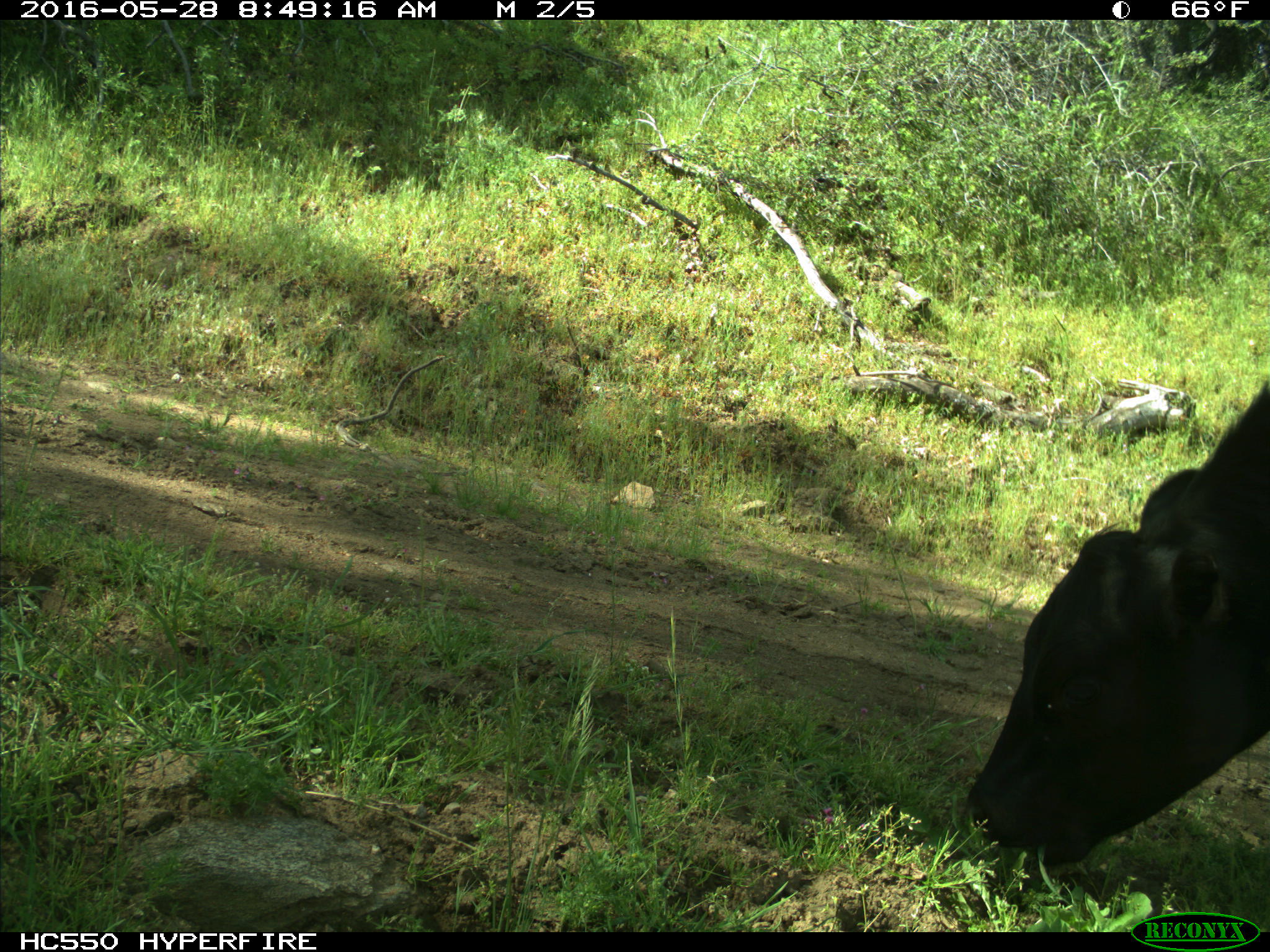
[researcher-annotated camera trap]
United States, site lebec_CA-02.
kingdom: Animalia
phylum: Chordata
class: Mammalia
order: Artiodactyla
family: Bovidae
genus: Bos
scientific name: Bos taurus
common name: domestic cow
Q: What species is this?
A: Bos taurus (domestic cow).